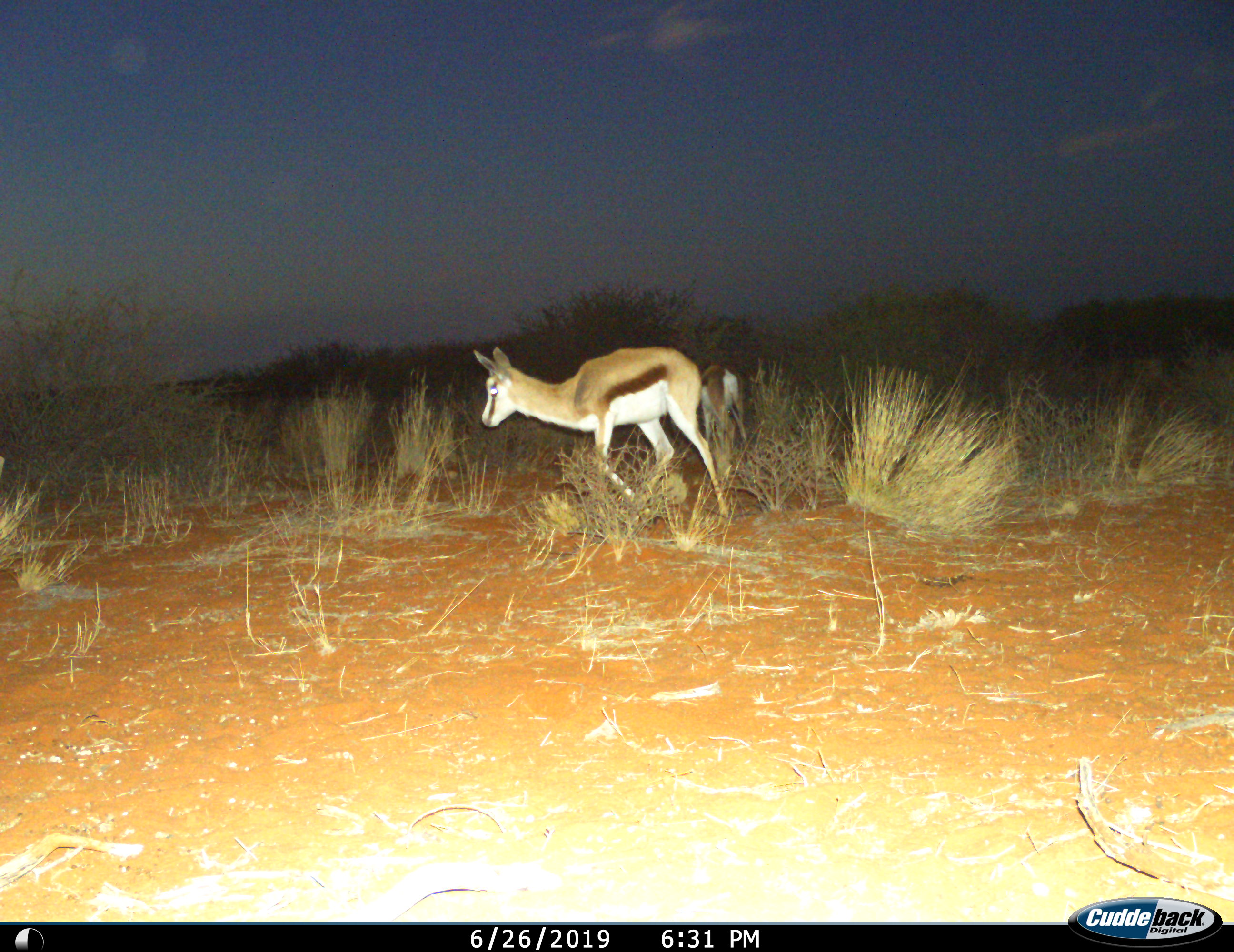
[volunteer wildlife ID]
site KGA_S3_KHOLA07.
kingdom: Animalia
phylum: Chordata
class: Mammalia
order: Artiodactyla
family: Bovidae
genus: Antidorcas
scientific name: Antidorcas marsupialis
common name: springbok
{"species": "springbok (Antidorcas marsupialis)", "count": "2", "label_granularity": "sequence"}